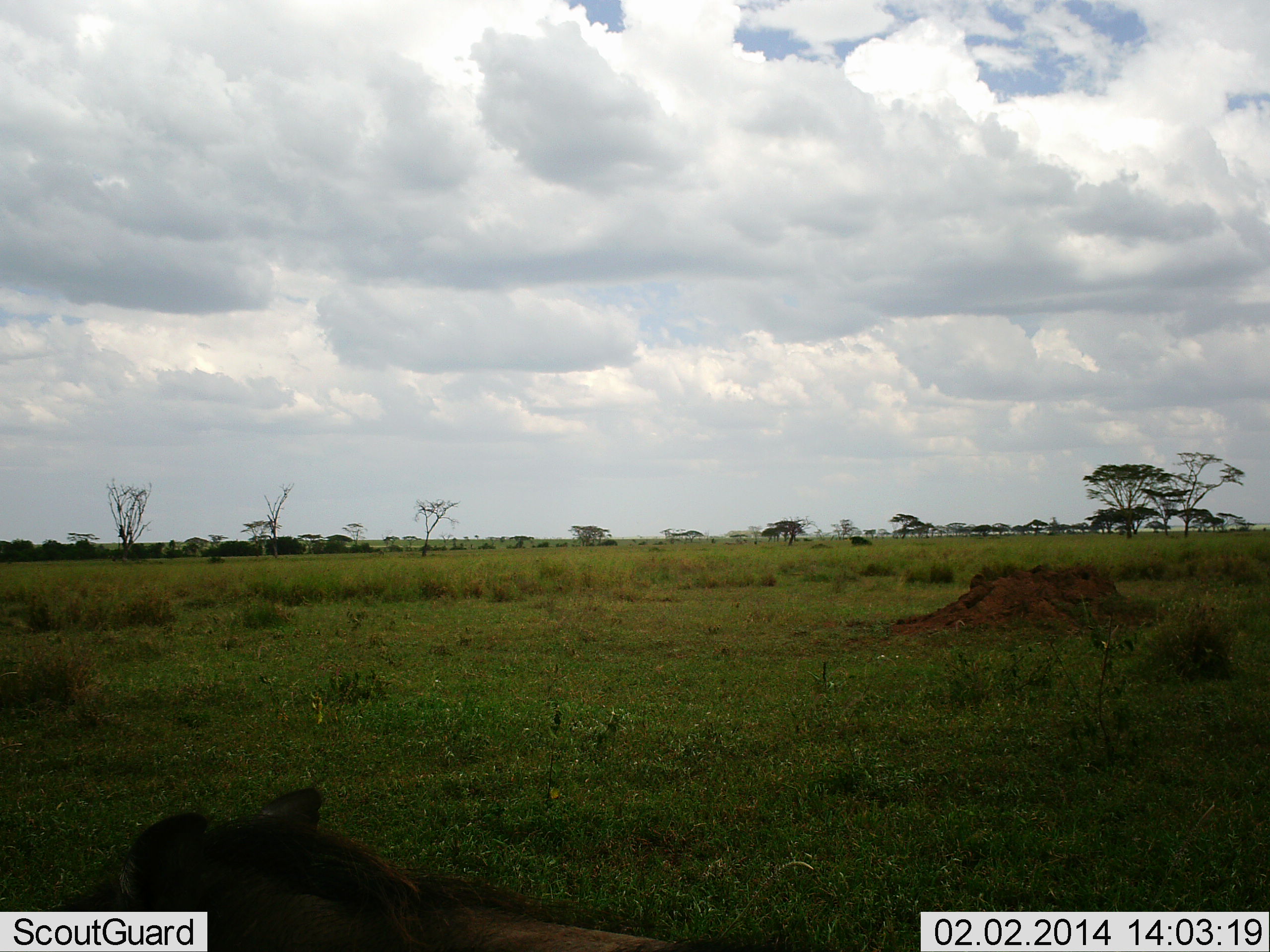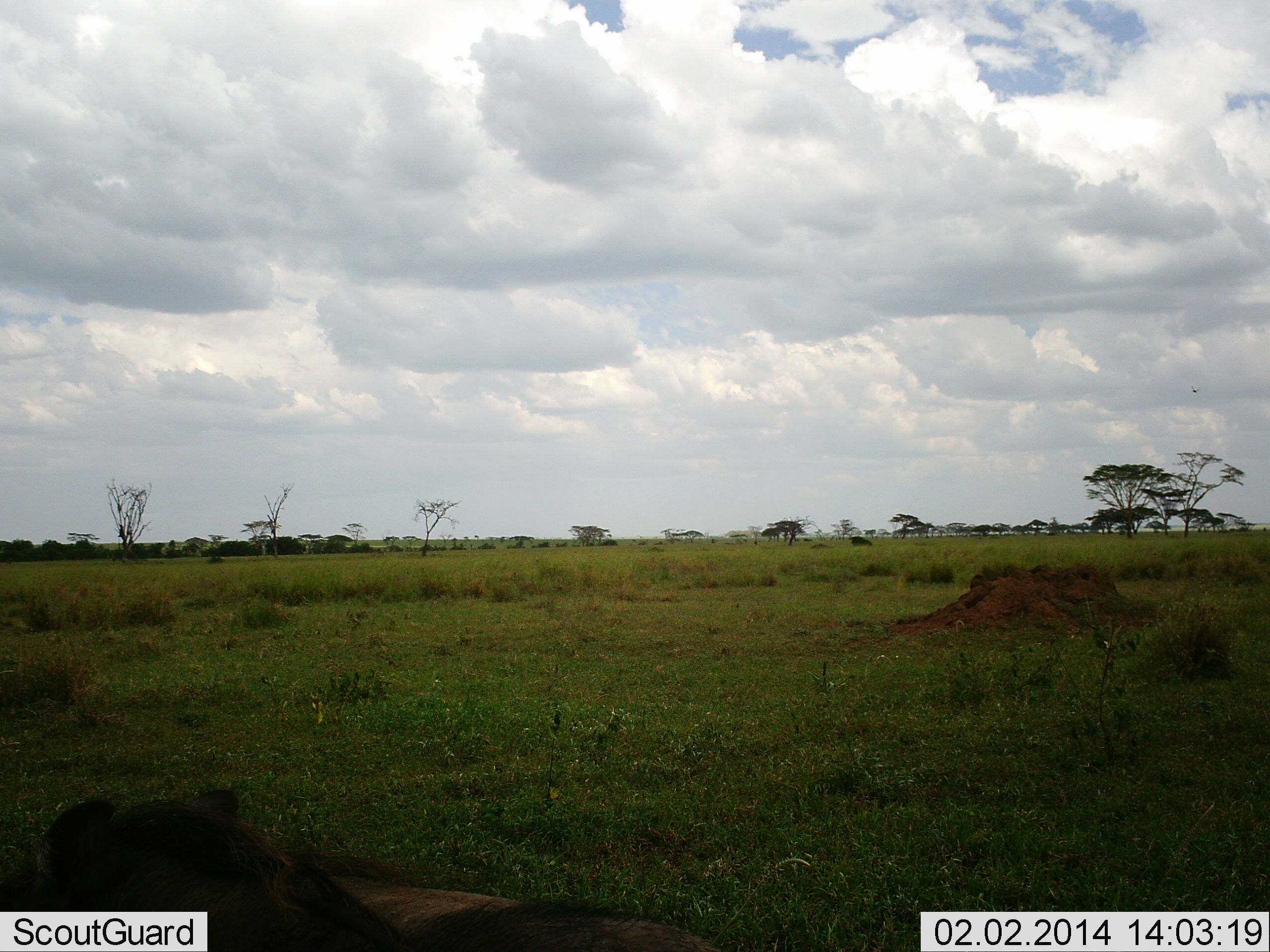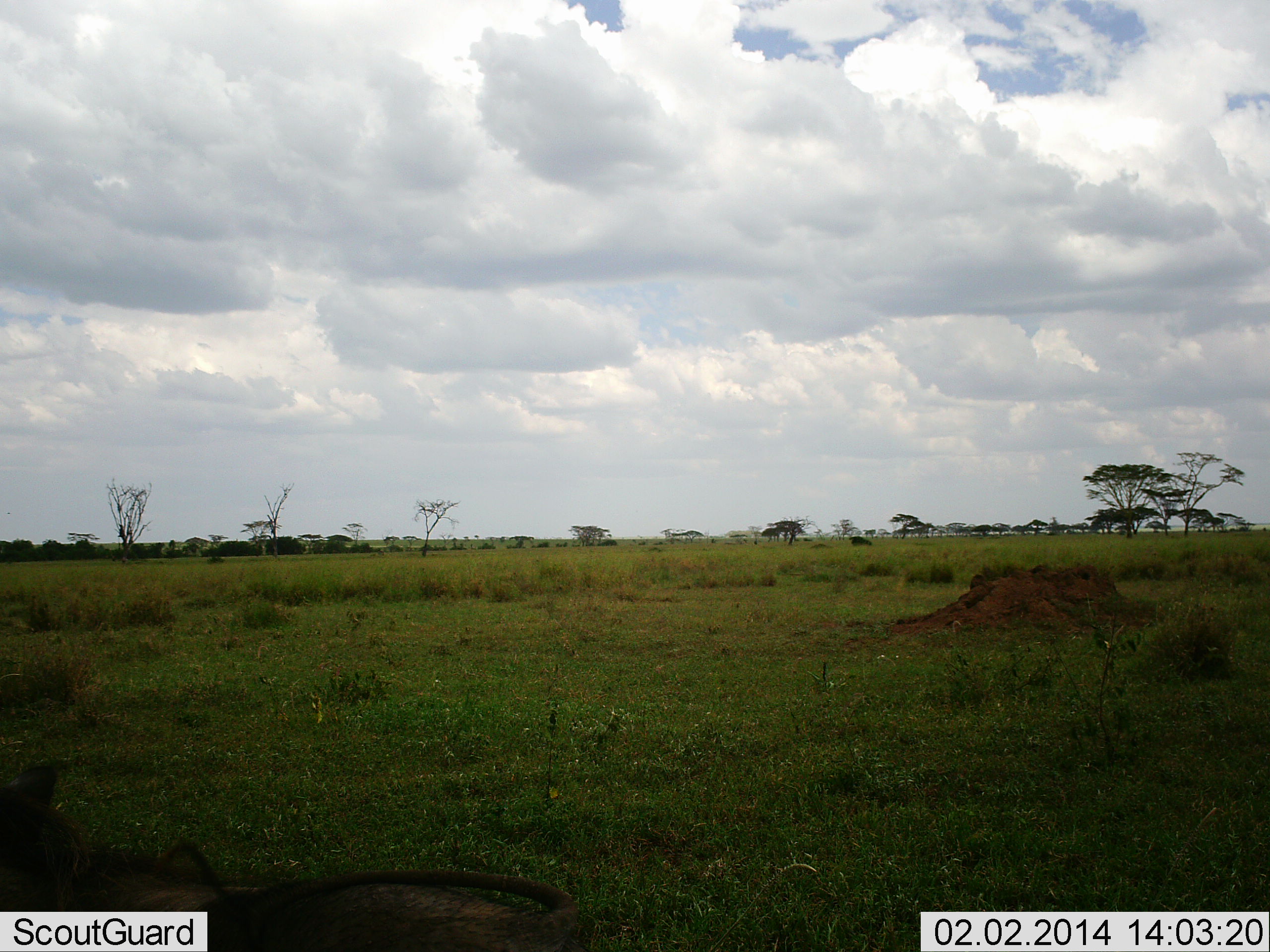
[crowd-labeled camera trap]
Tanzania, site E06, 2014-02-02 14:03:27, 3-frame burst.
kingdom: Animalia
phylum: Chordata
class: Mammalia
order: Artiodactyla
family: Suidae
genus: Phacochoerus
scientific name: Phacochoerus africanus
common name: warthog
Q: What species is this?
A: Warthog (Phacochoerus africanus).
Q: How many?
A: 1.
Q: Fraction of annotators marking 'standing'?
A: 20%.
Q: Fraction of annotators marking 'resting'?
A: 0%.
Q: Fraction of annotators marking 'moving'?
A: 90%.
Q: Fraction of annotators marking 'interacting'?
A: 0%.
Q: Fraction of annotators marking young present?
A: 0%.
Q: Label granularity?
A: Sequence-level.